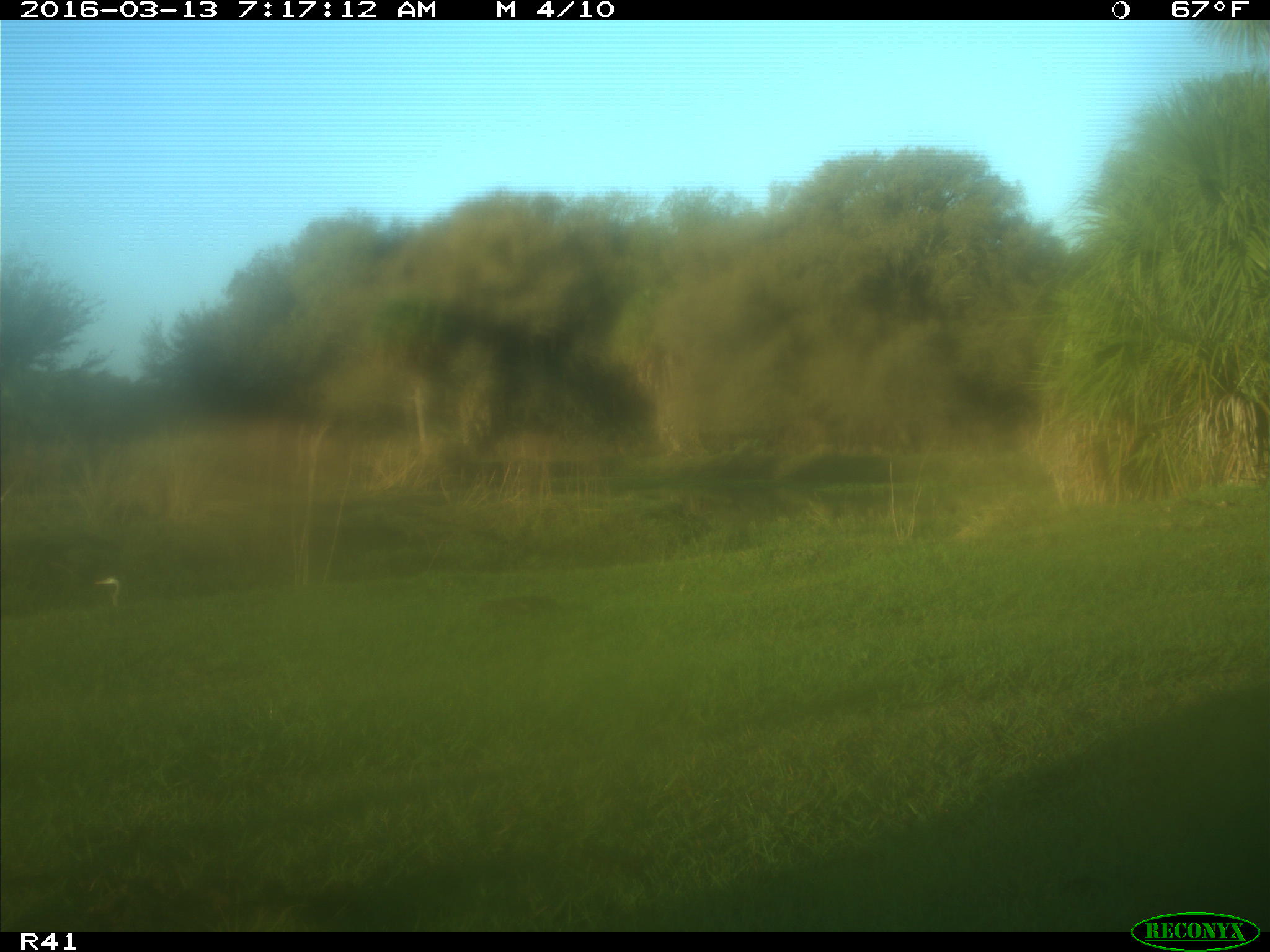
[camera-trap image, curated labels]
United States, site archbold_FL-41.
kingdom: Animalia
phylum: Chordata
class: Mammalia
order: Artiodactyla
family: Bovidae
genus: Bos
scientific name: Bos taurus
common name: domestic cow